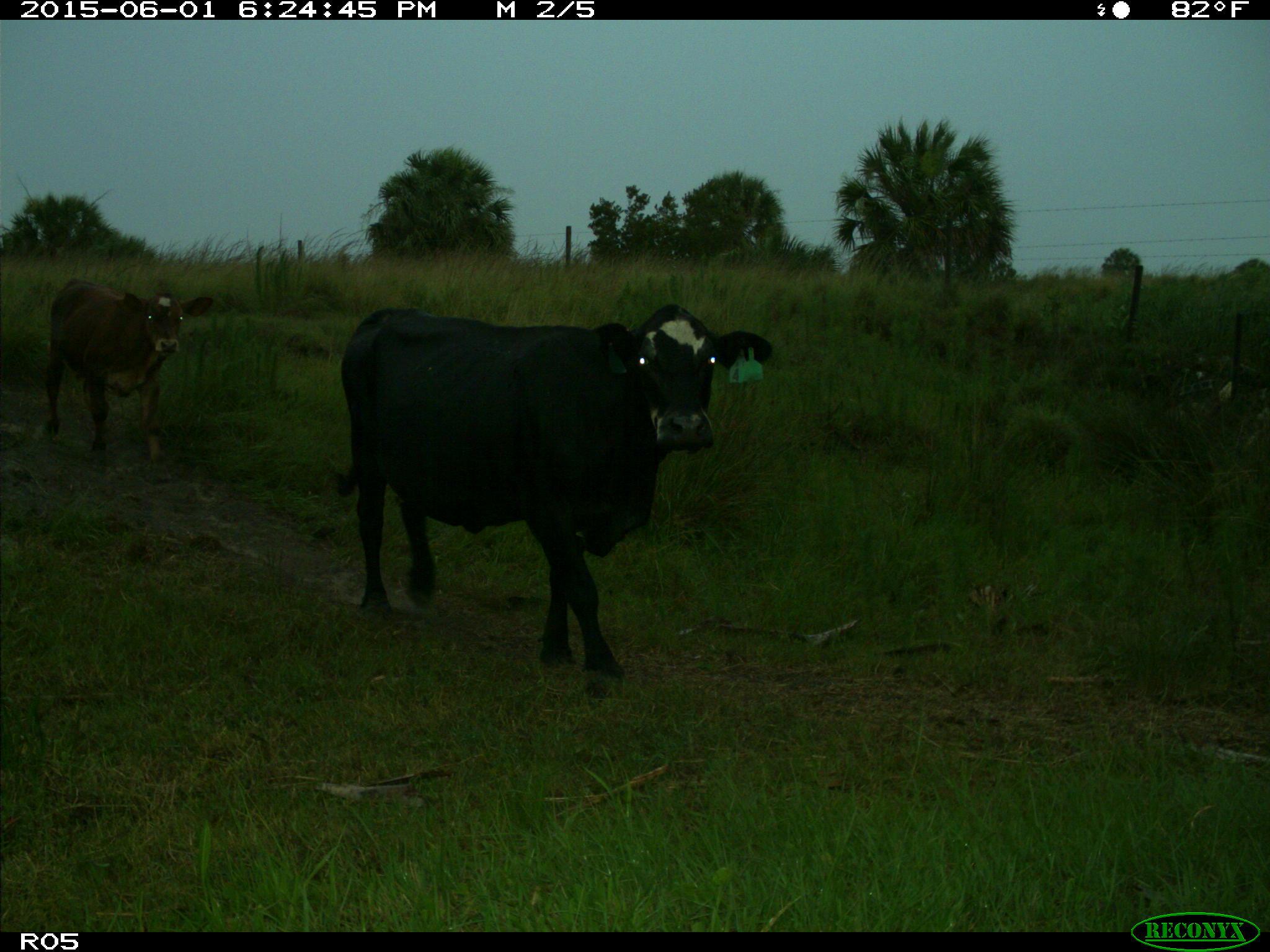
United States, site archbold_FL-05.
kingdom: Animalia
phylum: Chordata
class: Mammalia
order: Artiodactyla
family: Bovidae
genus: Bos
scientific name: Bos taurus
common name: domestic cow